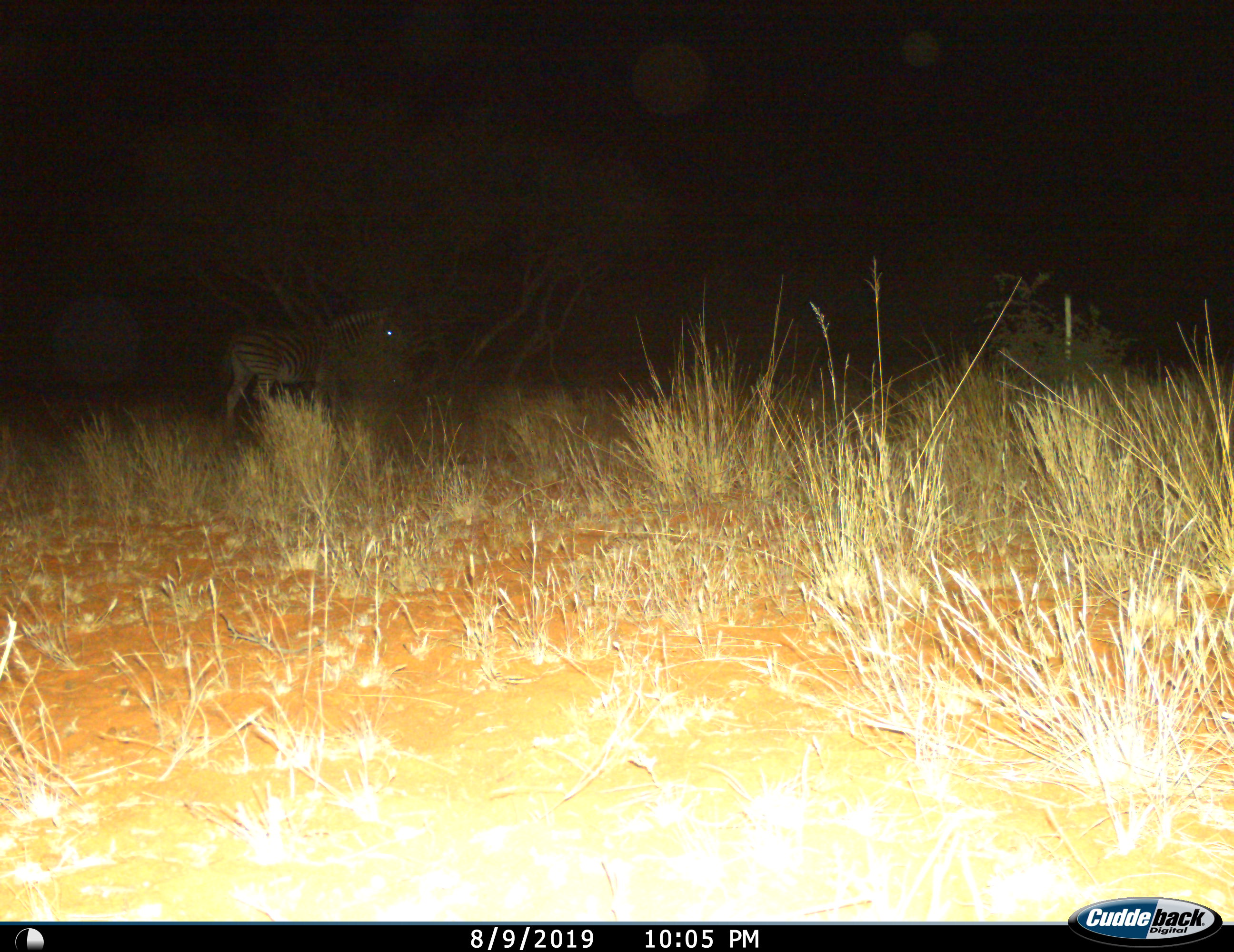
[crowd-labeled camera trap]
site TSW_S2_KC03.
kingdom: Animalia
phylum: Chordata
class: Mammalia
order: Perissodactyla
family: Equidae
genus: Equus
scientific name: Equus quagga burchellii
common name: burchell's zebra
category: zebraburchells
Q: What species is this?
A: Zebraburchells (burchell's zebra) (Equus quagga burchellii).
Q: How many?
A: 1.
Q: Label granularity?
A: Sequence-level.